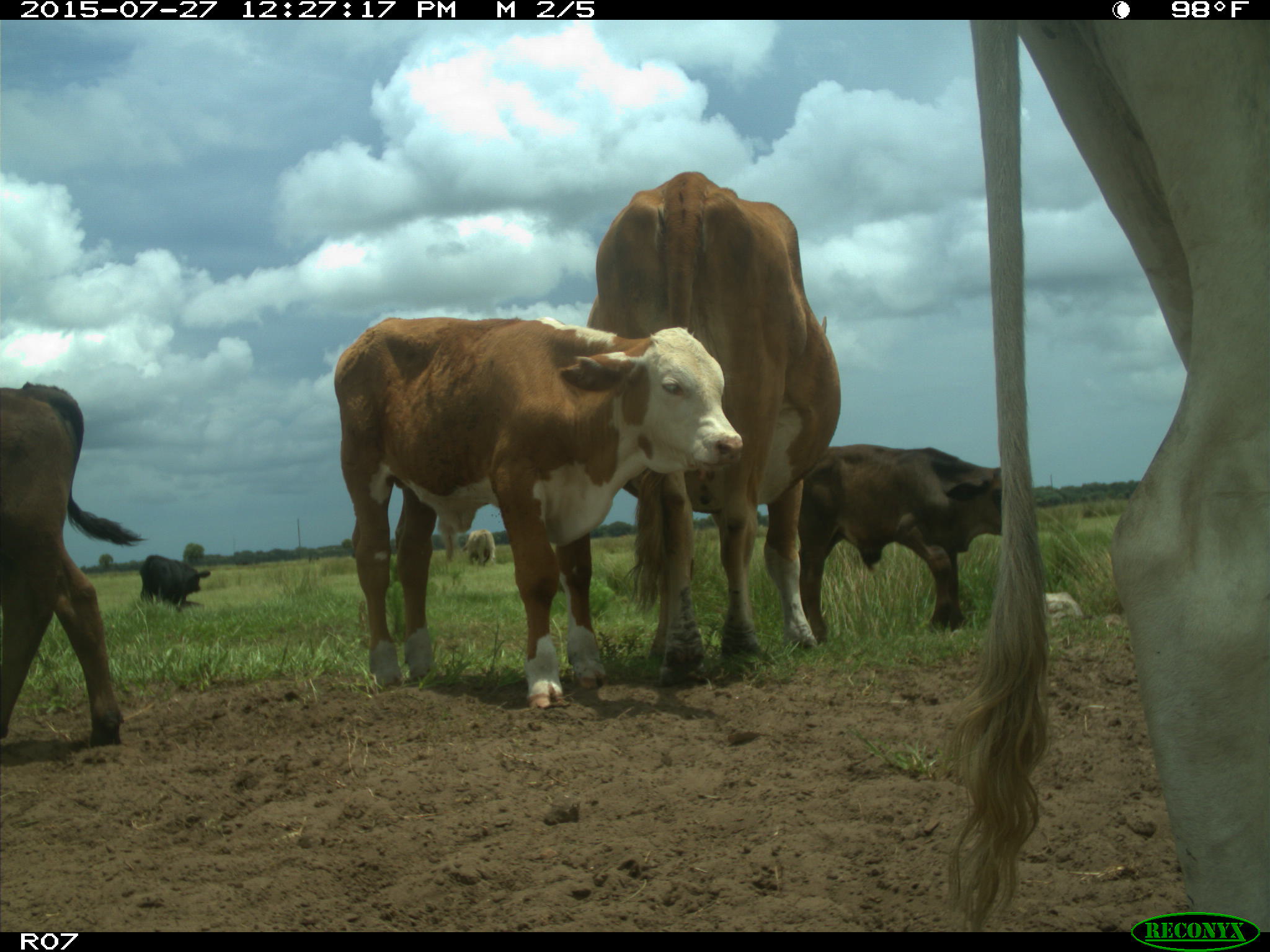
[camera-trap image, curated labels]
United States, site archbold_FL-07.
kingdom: Animalia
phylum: Chordata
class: Mammalia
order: Artiodactyla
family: Bovidae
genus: Bos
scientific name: Bos taurus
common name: domestic cow